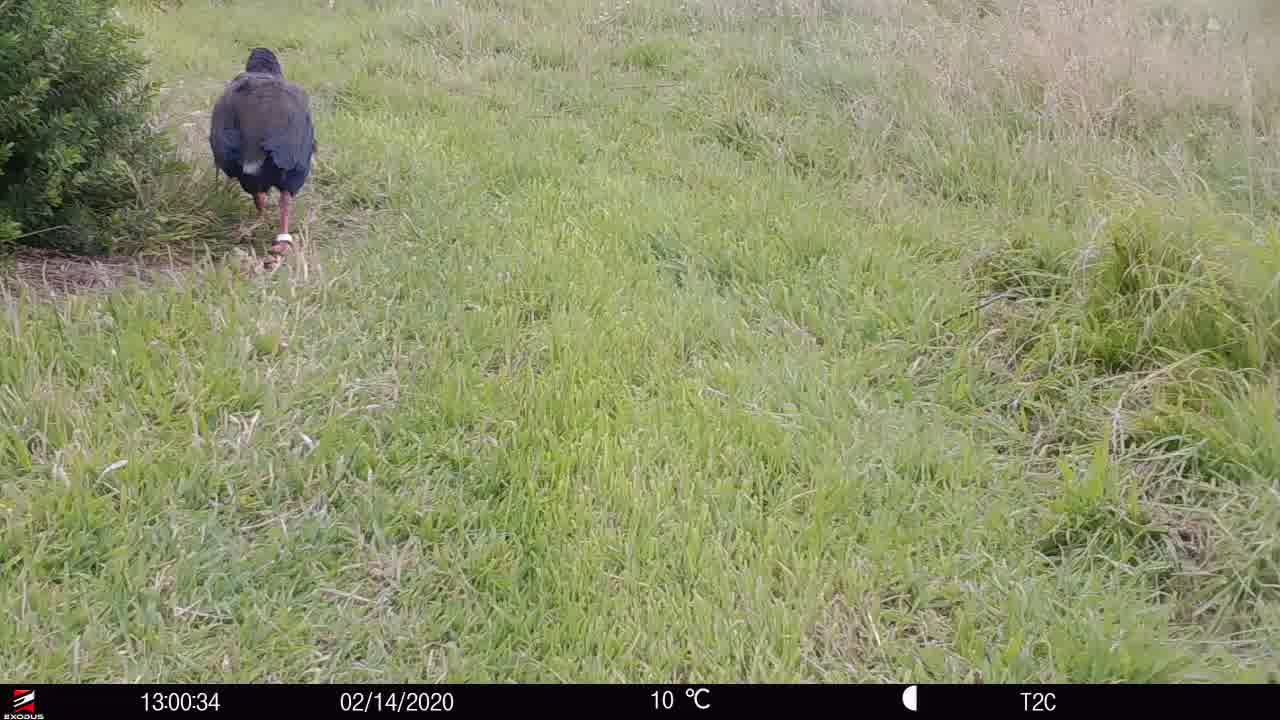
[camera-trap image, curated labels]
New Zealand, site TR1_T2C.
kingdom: Animalia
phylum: Chordata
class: Aves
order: Gruiformes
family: Rallidae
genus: Porphyrio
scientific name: Porphyrio mantelli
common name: takahe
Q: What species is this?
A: Takahe (Porphyrio mantelli).